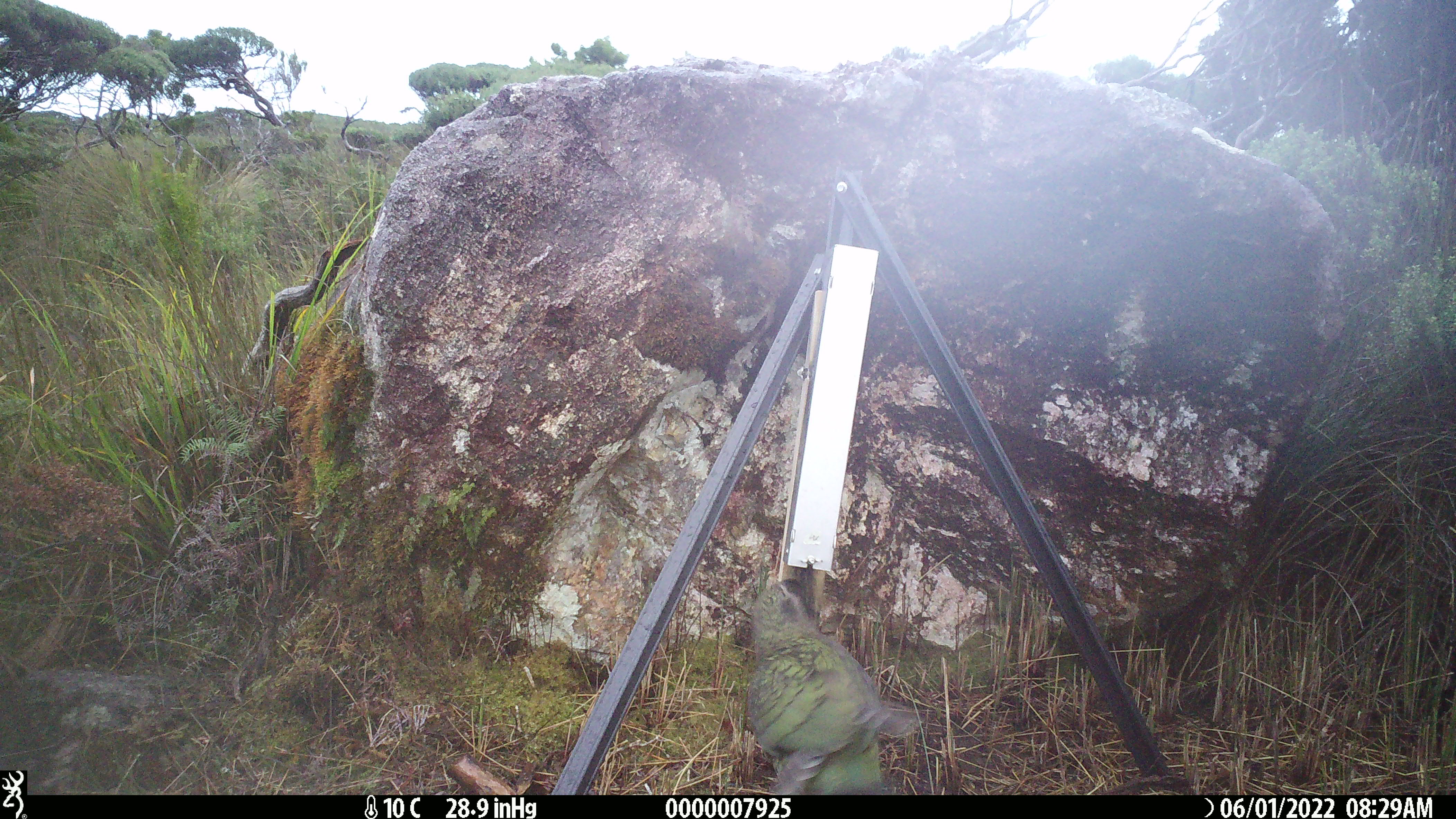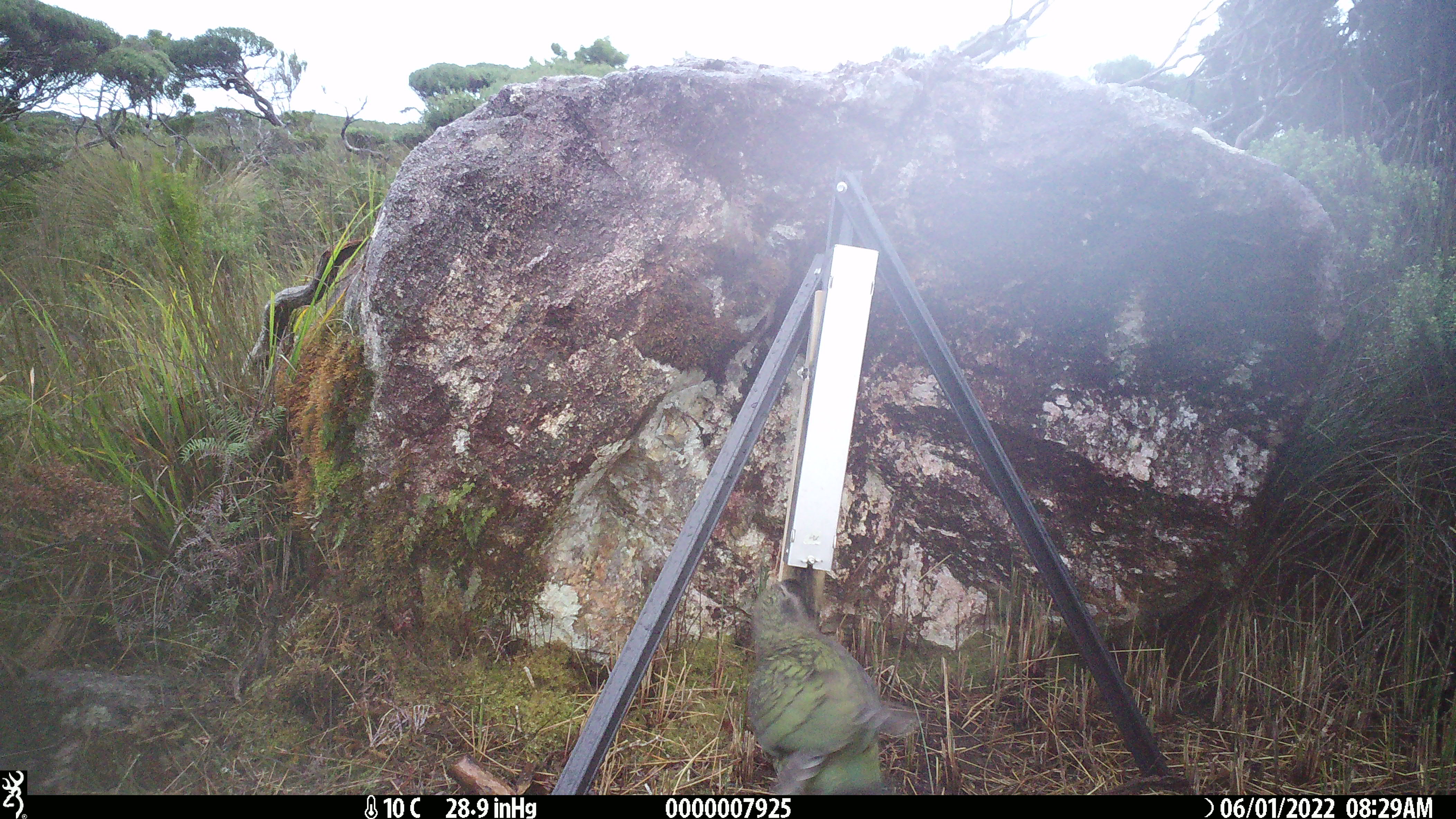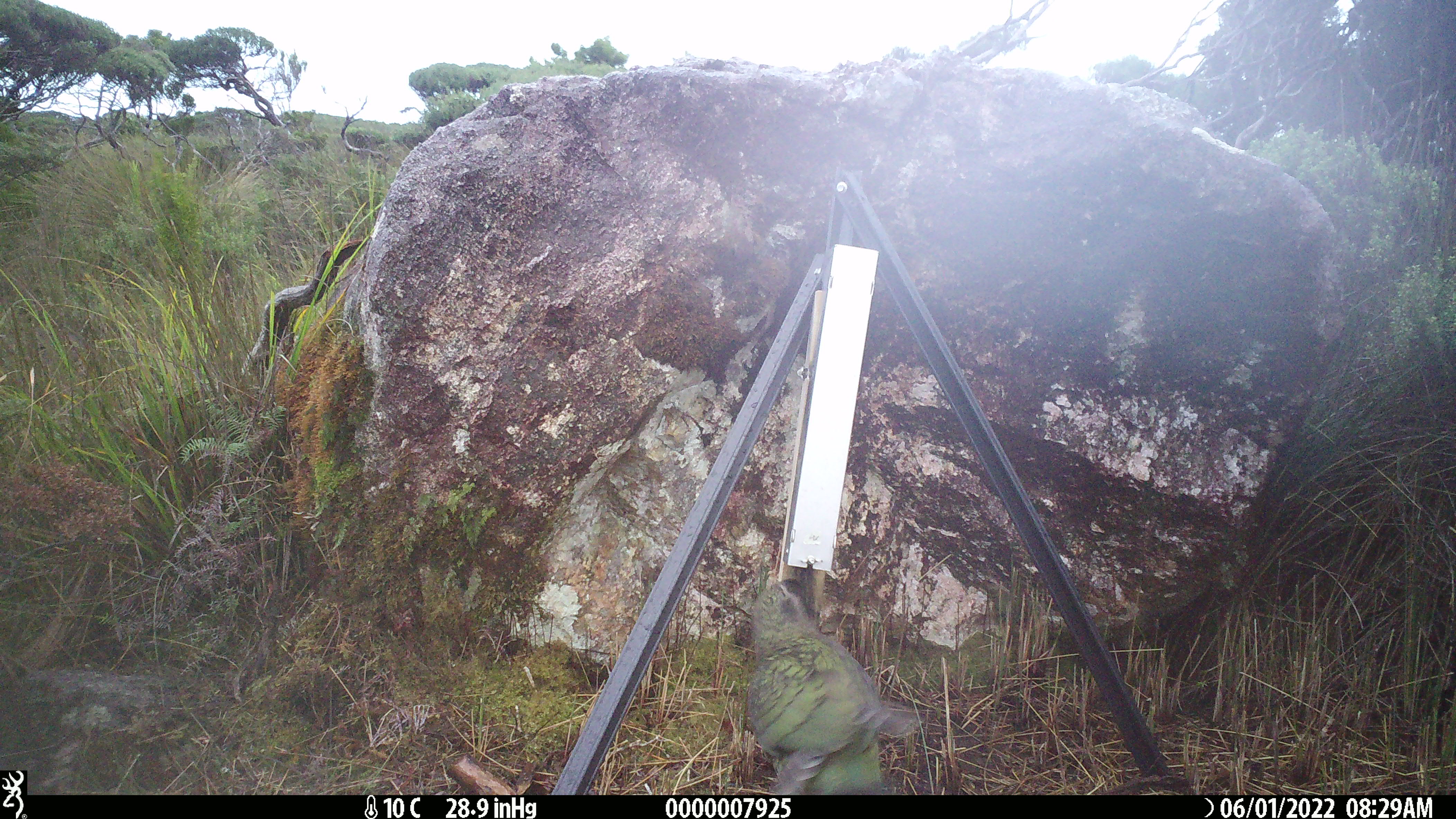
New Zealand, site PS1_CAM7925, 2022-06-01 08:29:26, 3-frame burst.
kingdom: Animalia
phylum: Chordata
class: Aves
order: Psittaciformes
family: Strigopidae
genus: Nestor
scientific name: Nestor notabilis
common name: kea